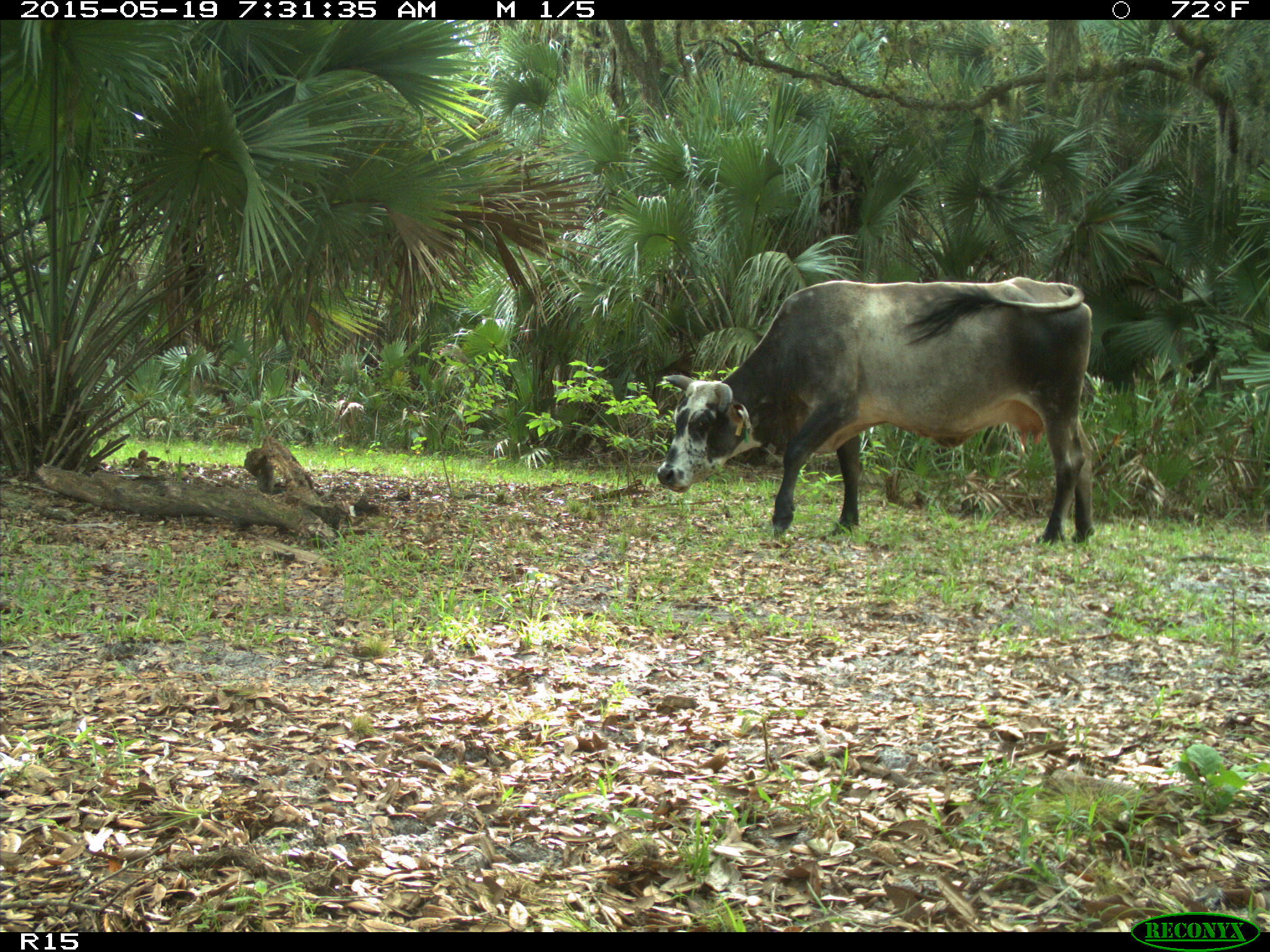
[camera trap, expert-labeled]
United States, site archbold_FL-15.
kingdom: Animalia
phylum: Chordata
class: Mammalia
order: Artiodactyla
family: Bovidae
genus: Bos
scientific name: Bos taurus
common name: domestic cow